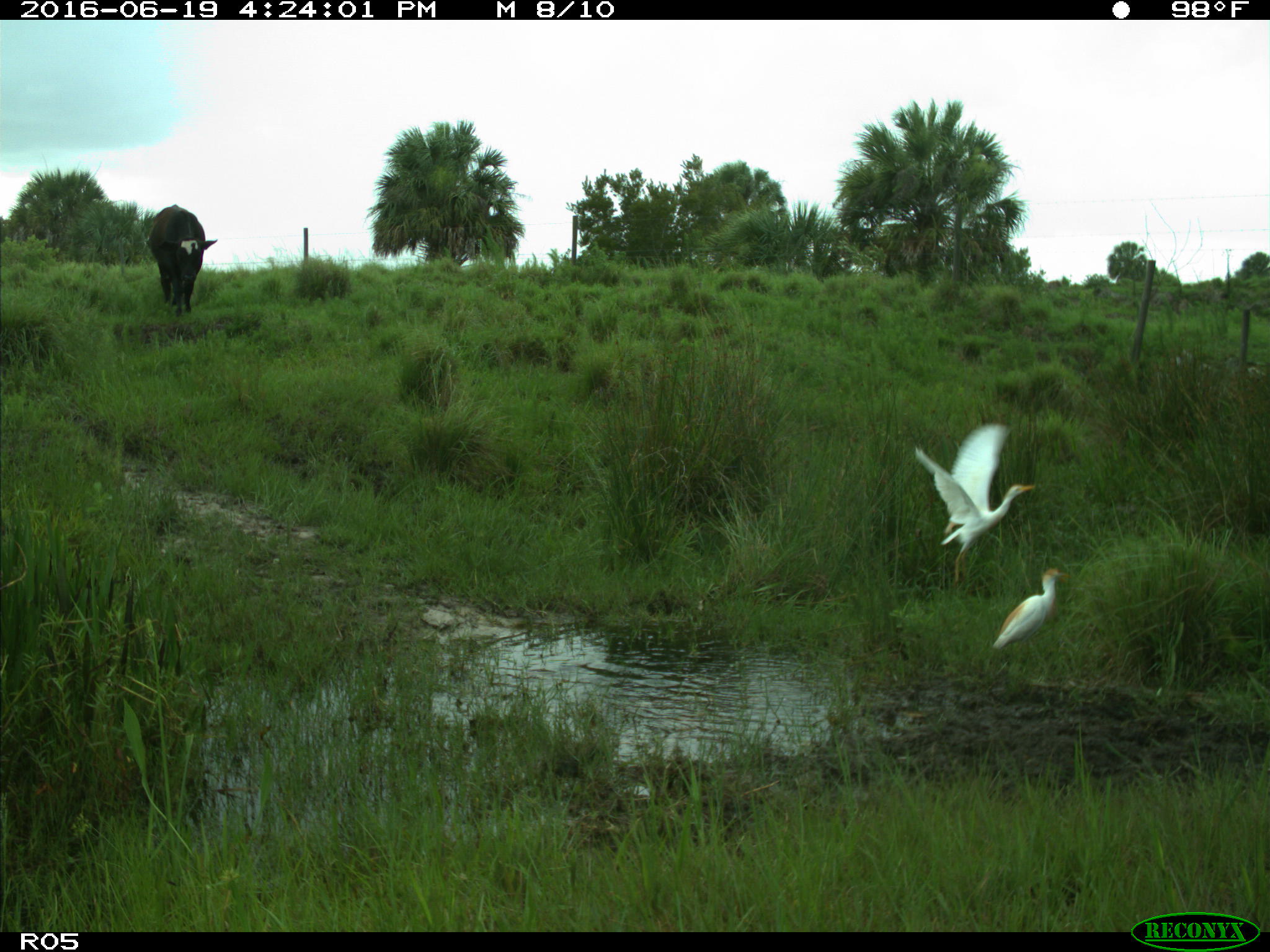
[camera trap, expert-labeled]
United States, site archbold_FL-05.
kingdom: Animalia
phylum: Chordata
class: Mammalia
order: Artiodactyla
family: Bovidae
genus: Bos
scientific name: Bos taurus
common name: domestic cow